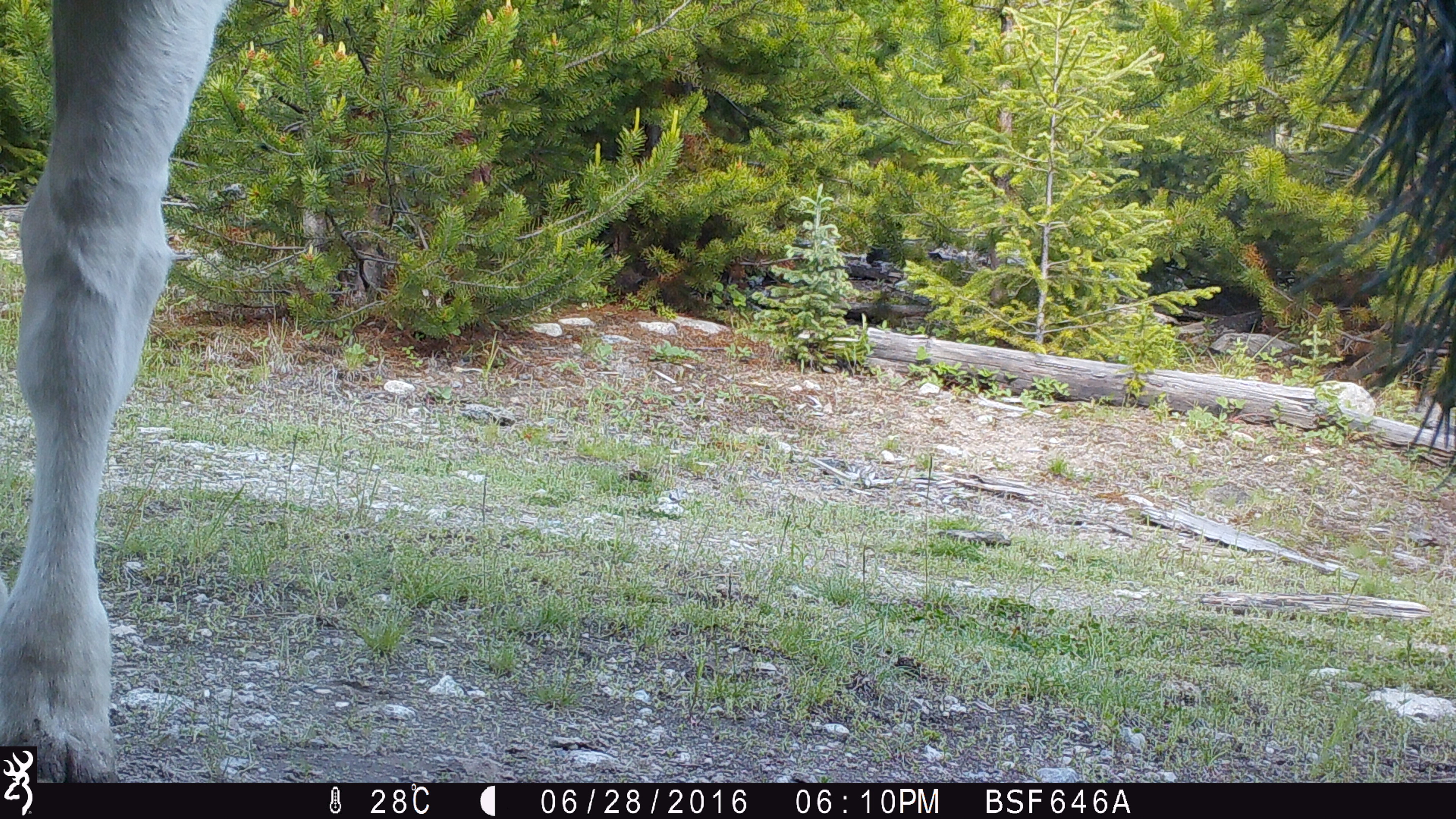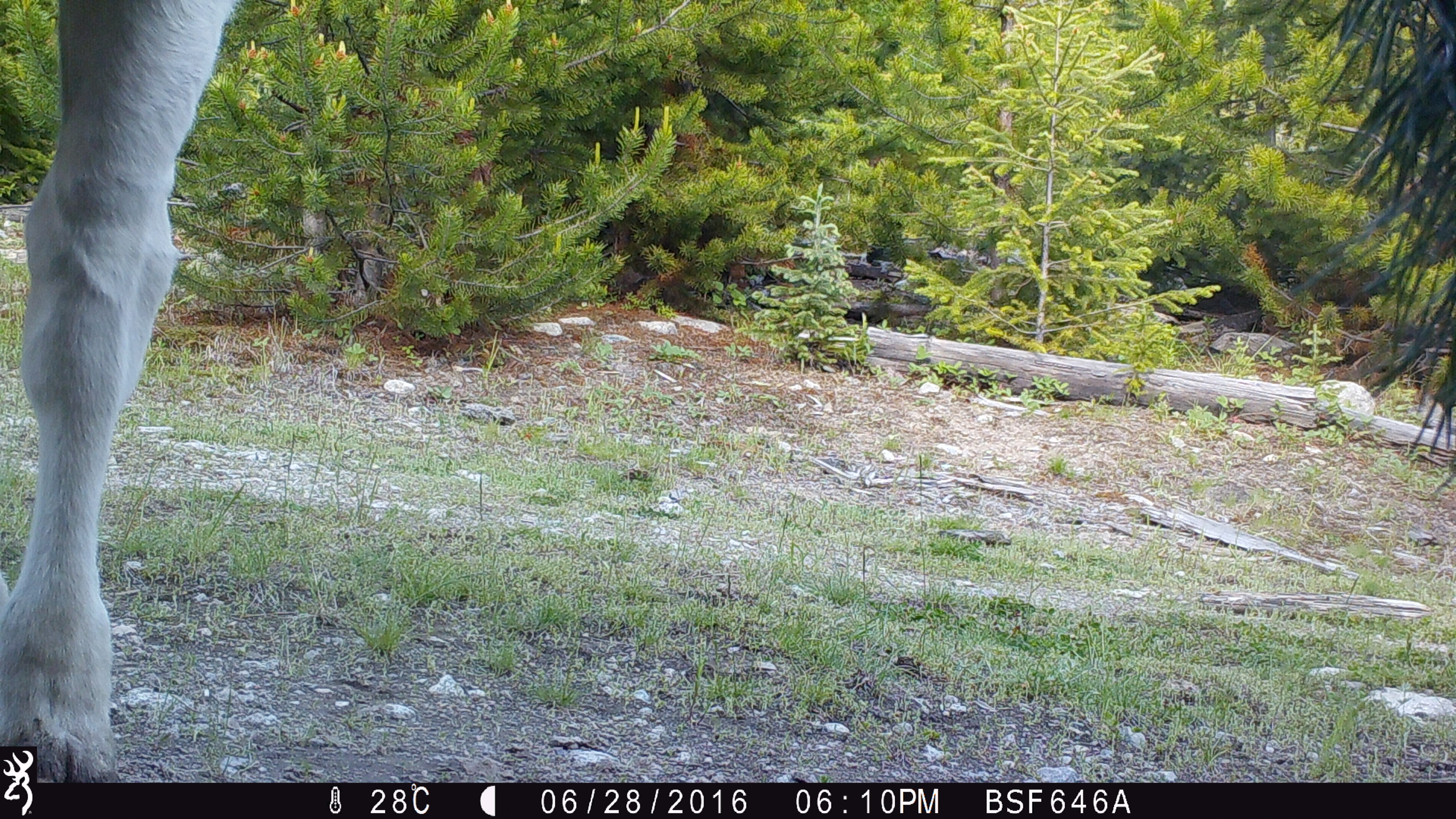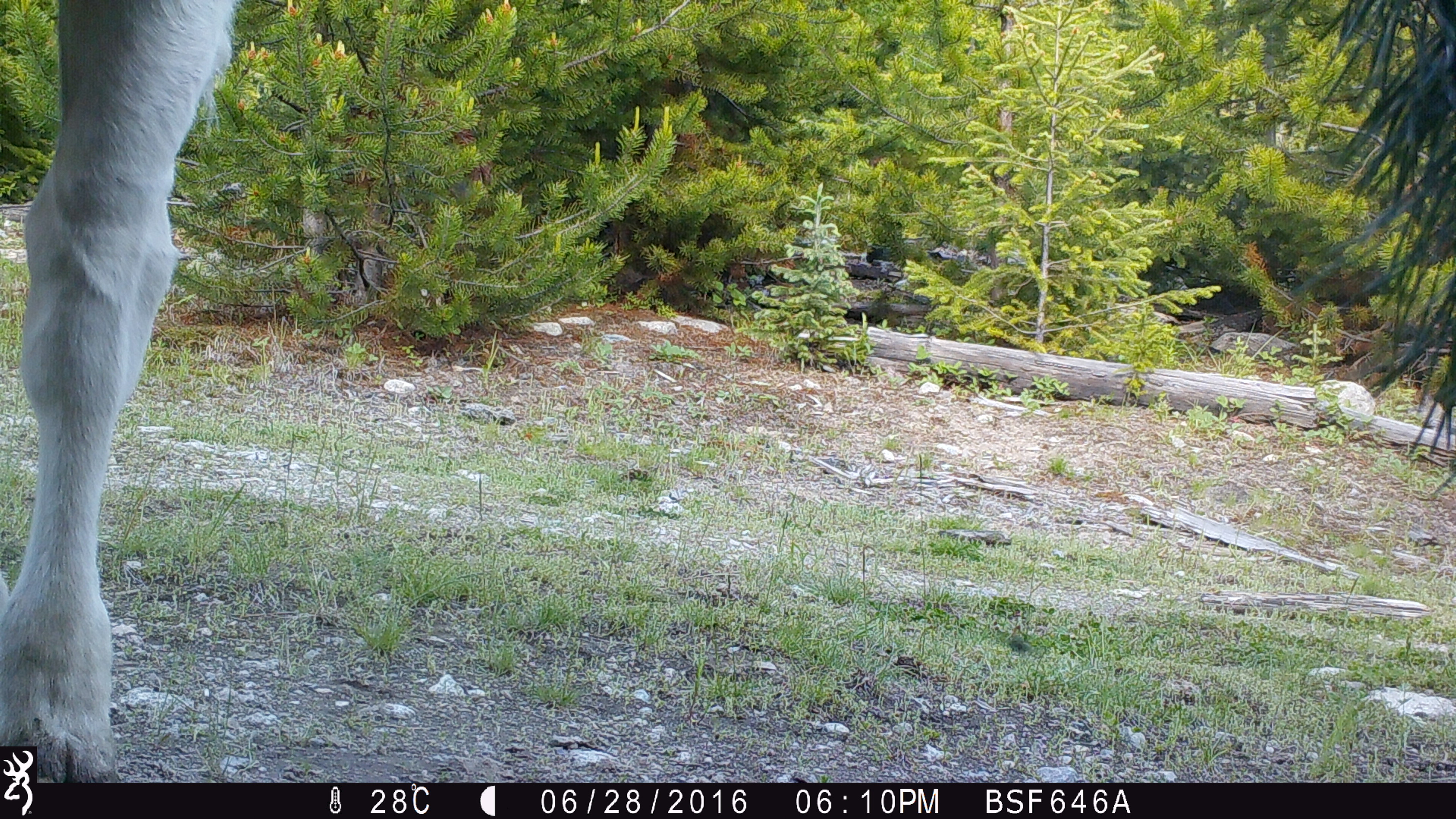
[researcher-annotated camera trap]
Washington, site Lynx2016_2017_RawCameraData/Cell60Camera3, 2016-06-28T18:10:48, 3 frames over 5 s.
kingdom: Animalia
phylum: Chordata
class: Mammalia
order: Artiodactyla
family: Bovidae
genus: Bos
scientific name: Bos taurus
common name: domestic cattle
Domestic cattle (Bos taurus). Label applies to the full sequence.